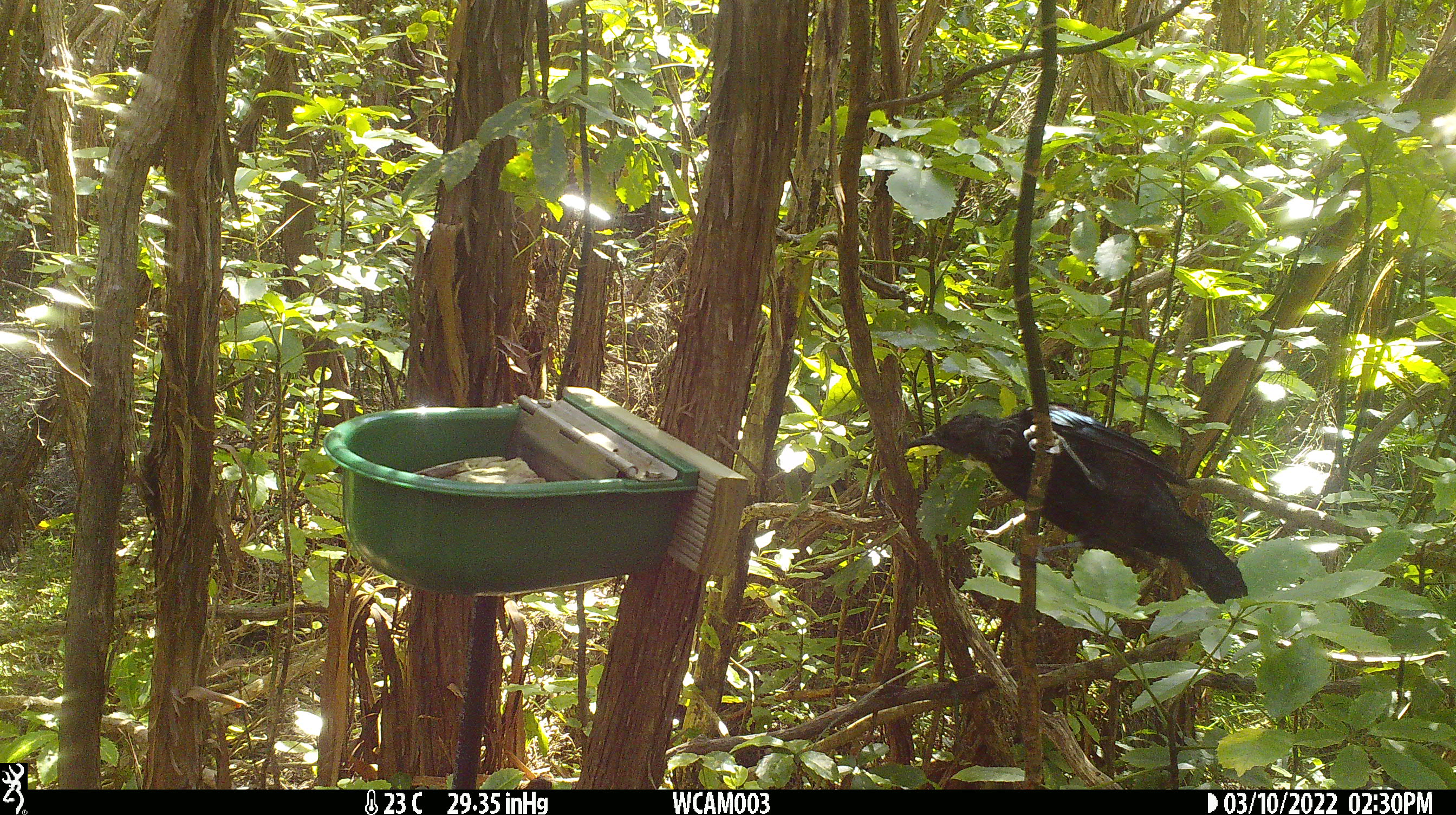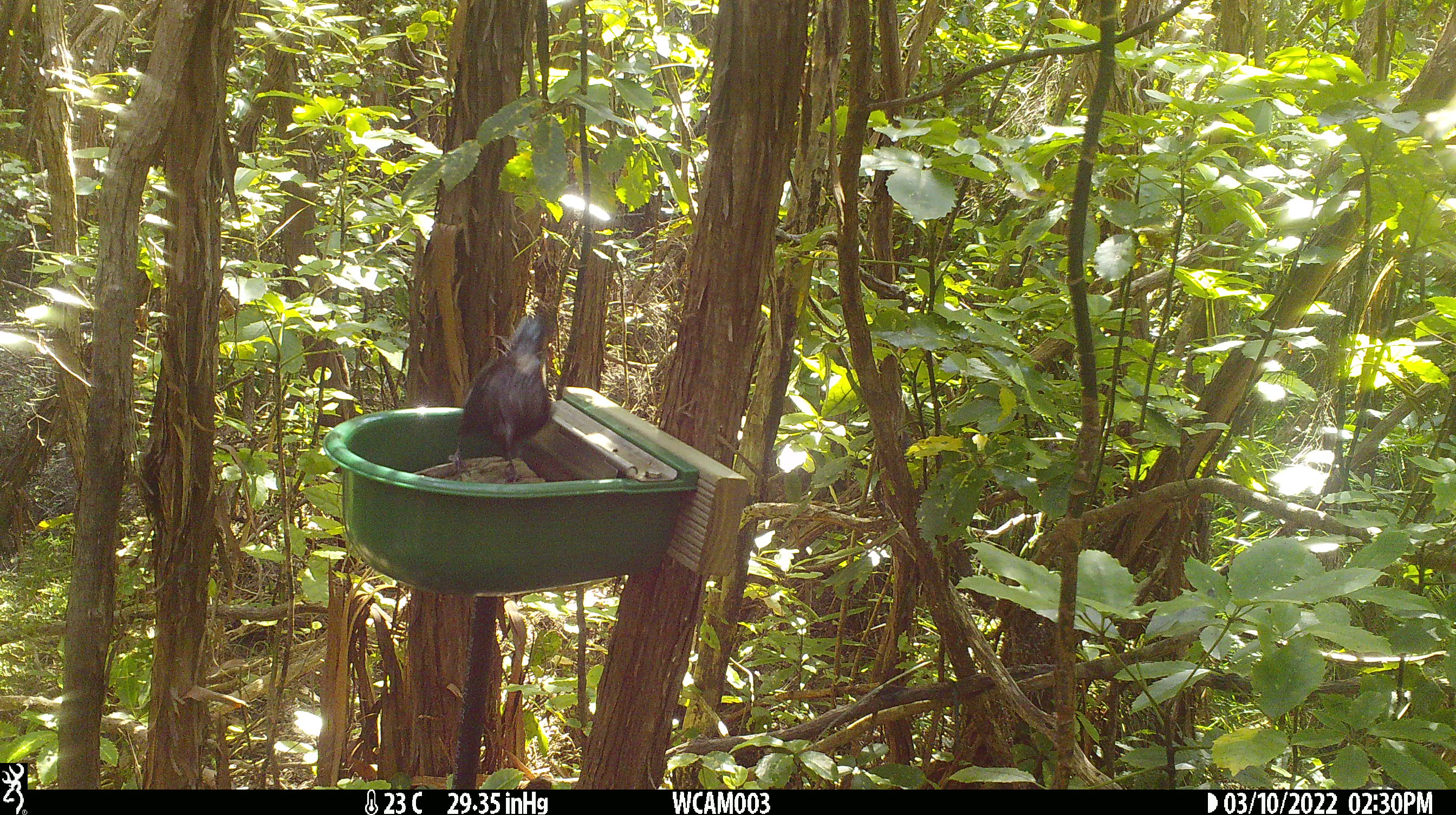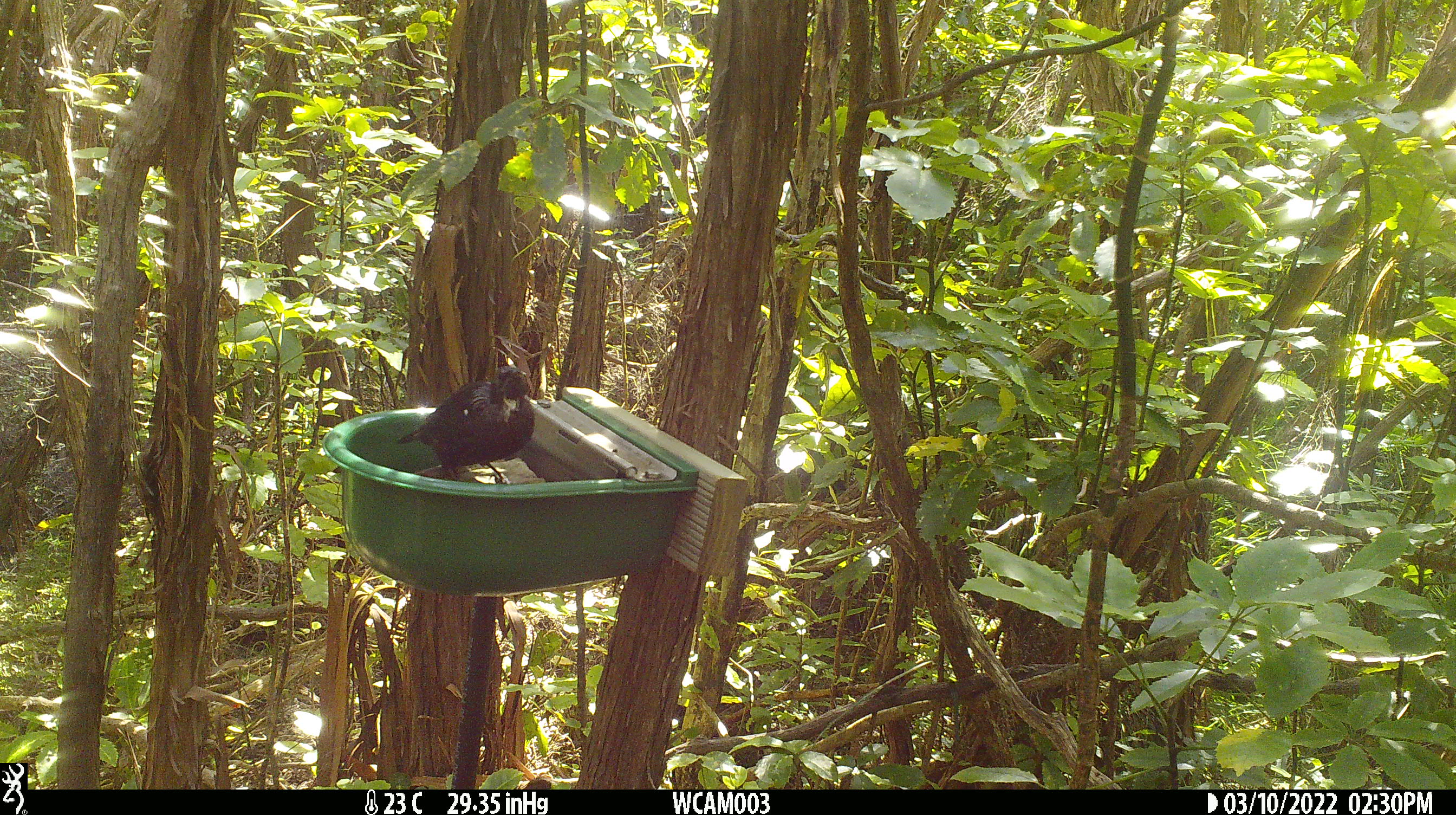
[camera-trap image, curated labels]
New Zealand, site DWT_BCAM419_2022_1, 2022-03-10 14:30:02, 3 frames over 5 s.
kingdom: Animalia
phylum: Chordata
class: Aves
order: Passeriformes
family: Meliphagidae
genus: Prosthemadera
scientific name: Prosthemadera novaeseelandiae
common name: tui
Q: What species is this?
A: Tui (Prosthemadera novaeseelandiae).